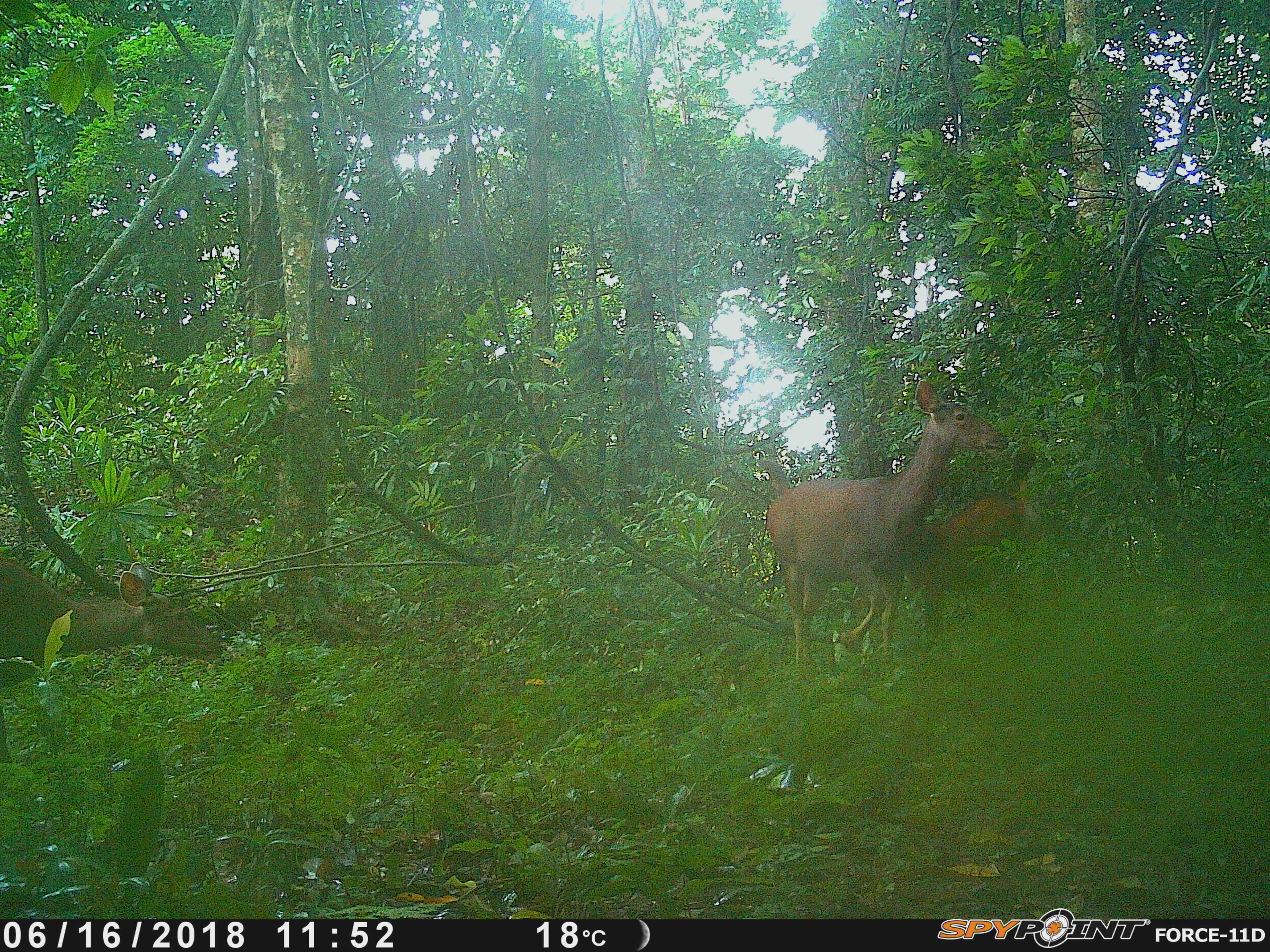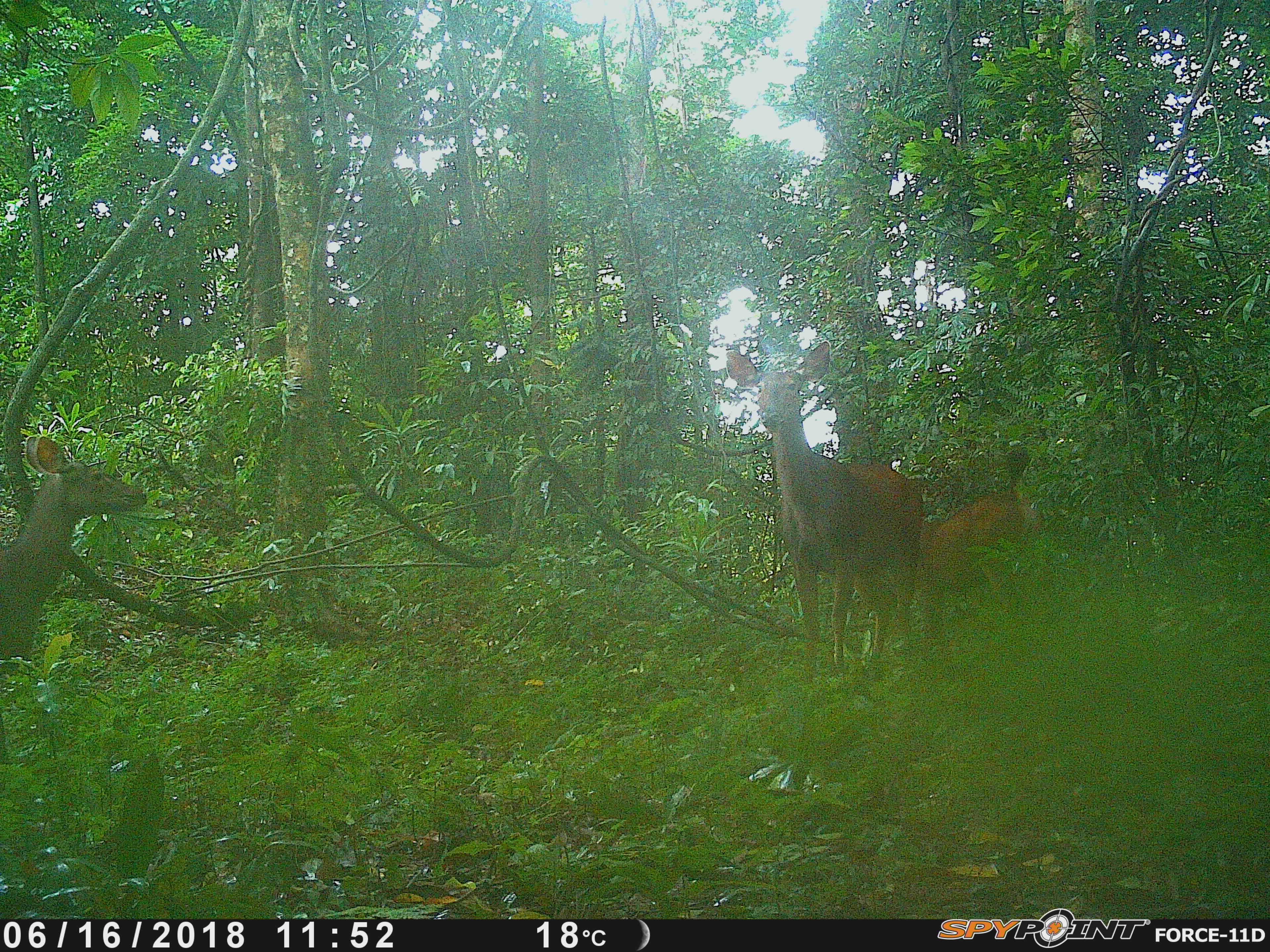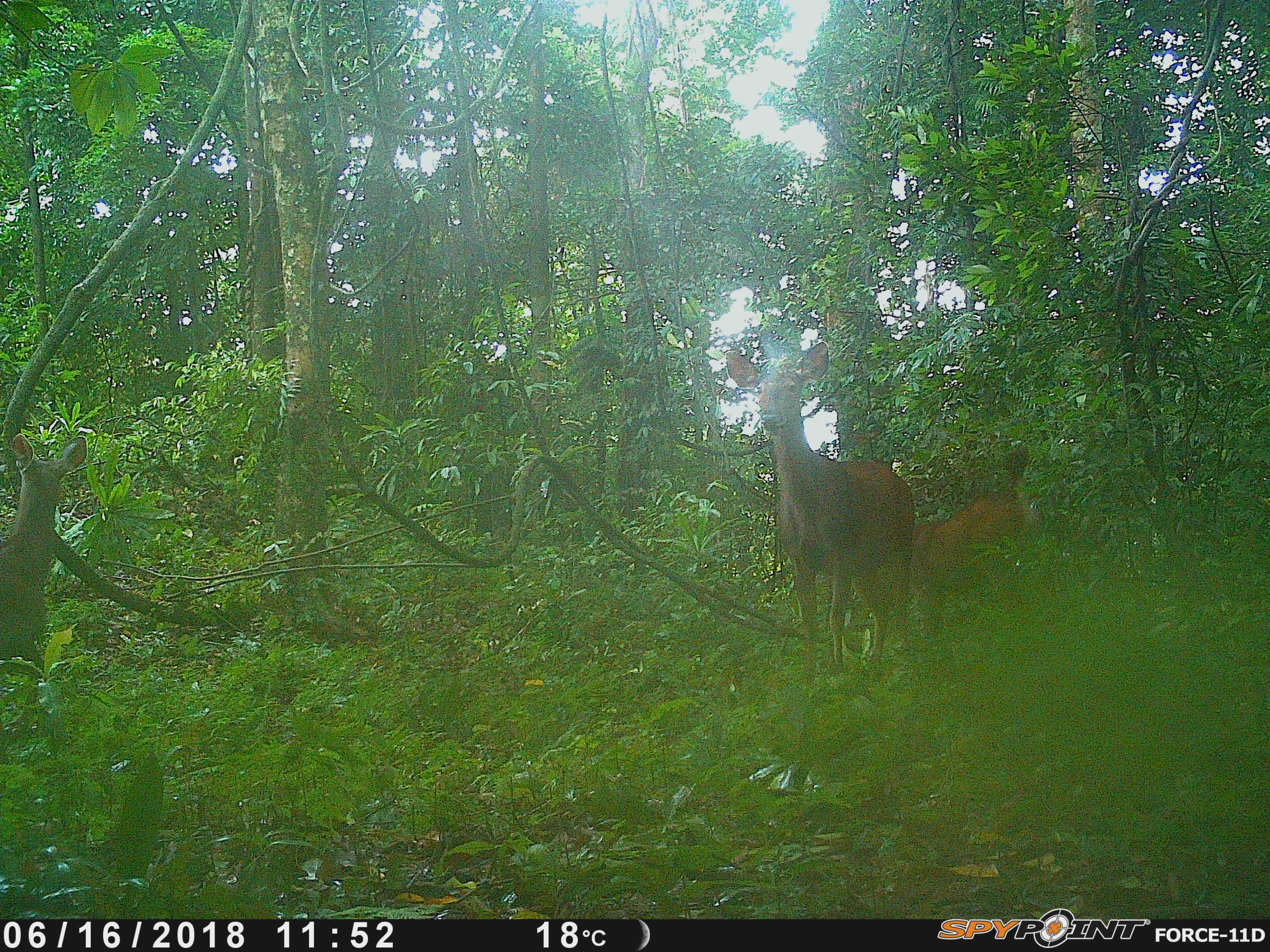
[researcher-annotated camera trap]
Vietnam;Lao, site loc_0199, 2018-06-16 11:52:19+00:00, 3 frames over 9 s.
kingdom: Animalia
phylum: Chordata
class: Mammalia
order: Artiodactyla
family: Cervidae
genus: Rusa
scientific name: Rusa unicolor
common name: sambar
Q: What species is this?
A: Sambar (Rusa unicolor).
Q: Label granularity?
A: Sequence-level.